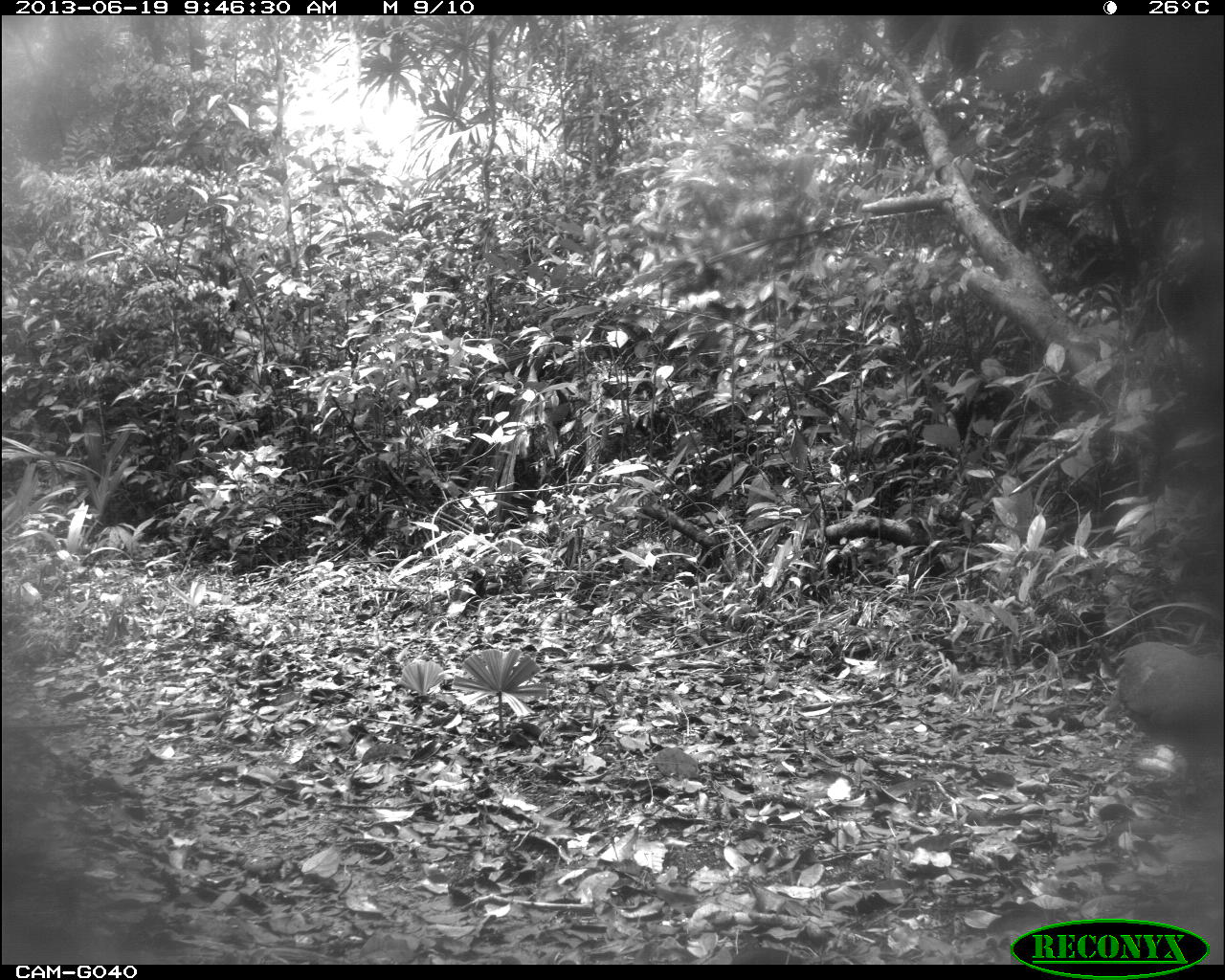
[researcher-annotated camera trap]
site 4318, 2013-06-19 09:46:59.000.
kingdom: Animalia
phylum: Chordata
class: Aves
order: Tinamiformes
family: Tinamidae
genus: Tinamus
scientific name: Tinamus major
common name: great tinamou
Tinamus major (great tinamou), count 2.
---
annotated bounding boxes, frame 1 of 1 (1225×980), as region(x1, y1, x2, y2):
tinamus major: region(1112, 639, 1225, 782)